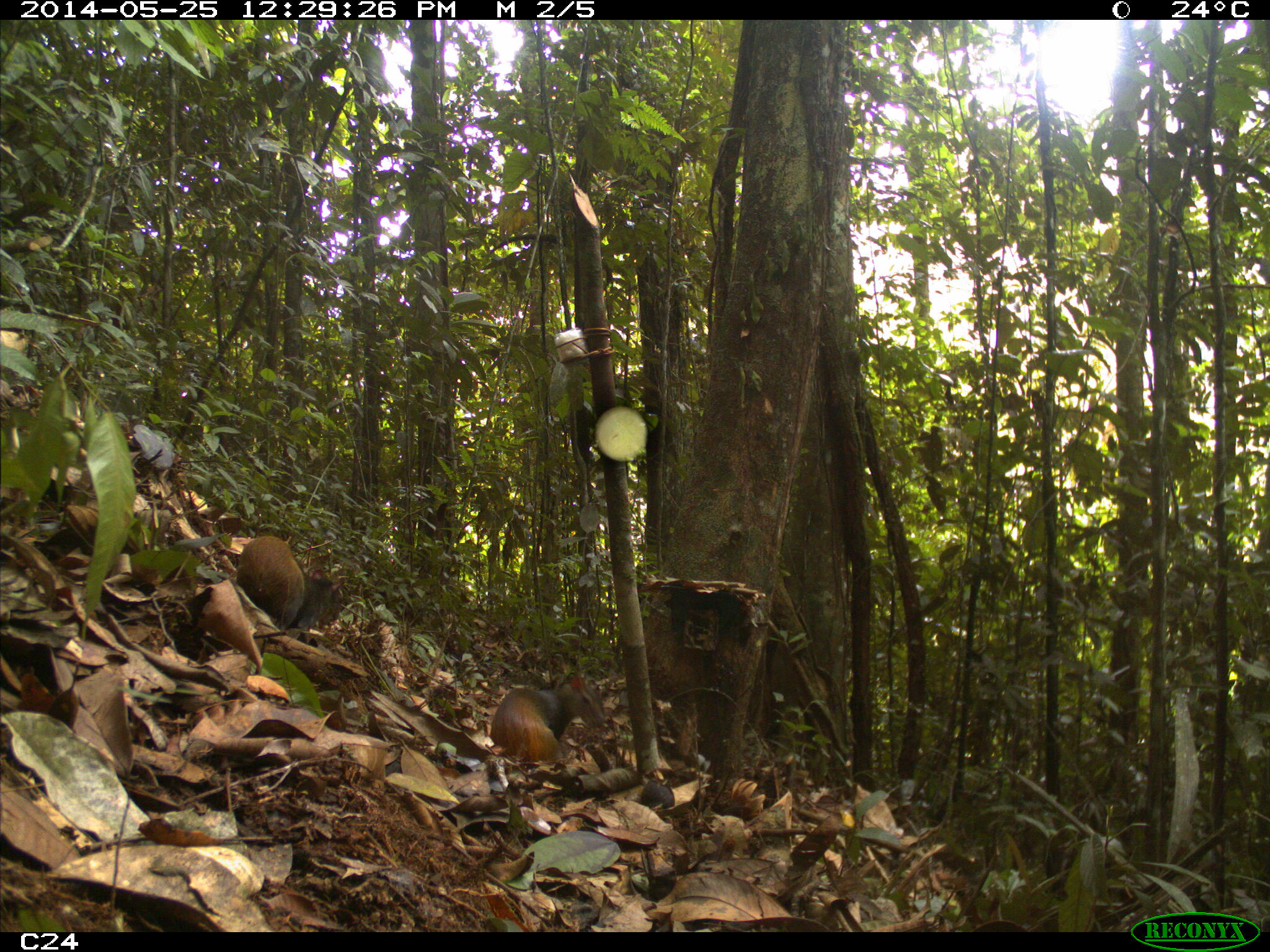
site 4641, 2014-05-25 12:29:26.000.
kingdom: Animalia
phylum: Chordata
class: Mammalia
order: Rodentia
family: Dasyproctidae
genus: Dasyprocta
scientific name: Dasyprocta leporina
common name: red-rumped agouti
Dasyprocta leporina (red-rumped agouti), count 3, age adult, sex female.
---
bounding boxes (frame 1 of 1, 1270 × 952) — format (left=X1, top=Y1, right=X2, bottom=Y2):
dasyprocta leporina: (left=234, top=534, right=348, bottom=631); (left=488, top=672, right=606, bottom=762)